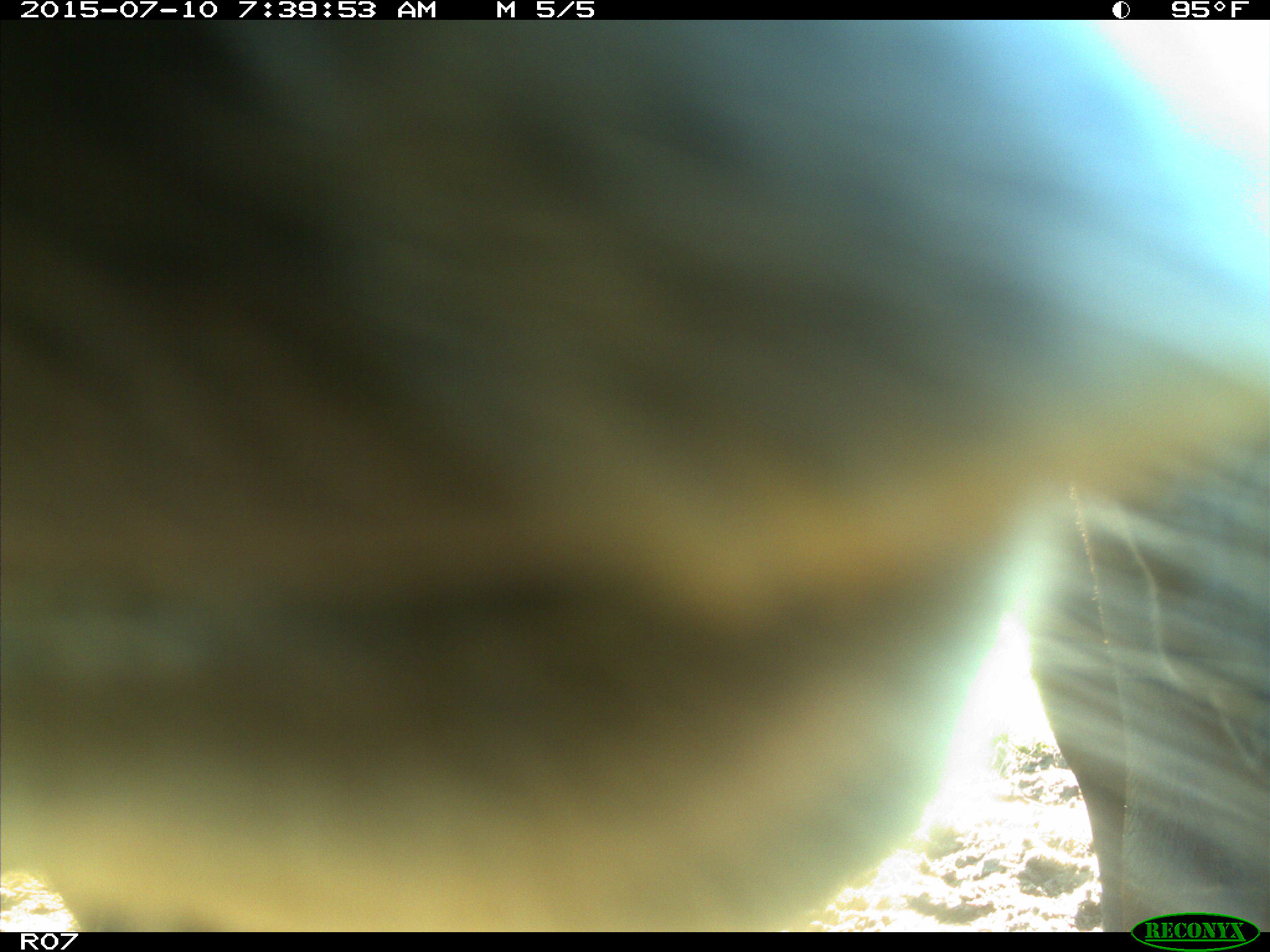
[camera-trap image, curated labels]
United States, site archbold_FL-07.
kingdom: Animalia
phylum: Chordata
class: Mammalia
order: Artiodactyla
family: Bovidae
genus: Bos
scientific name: Bos taurus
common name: domestic cow